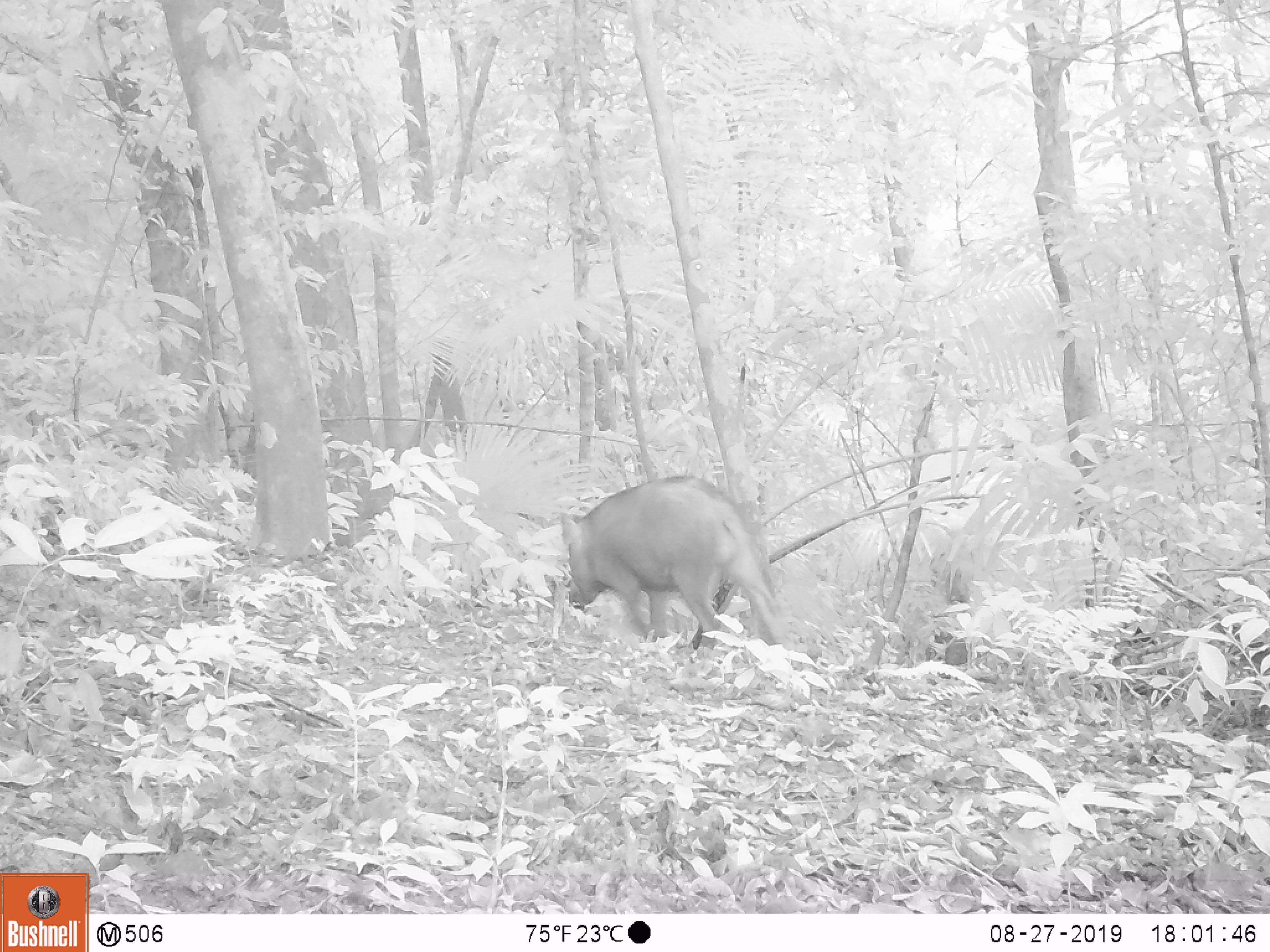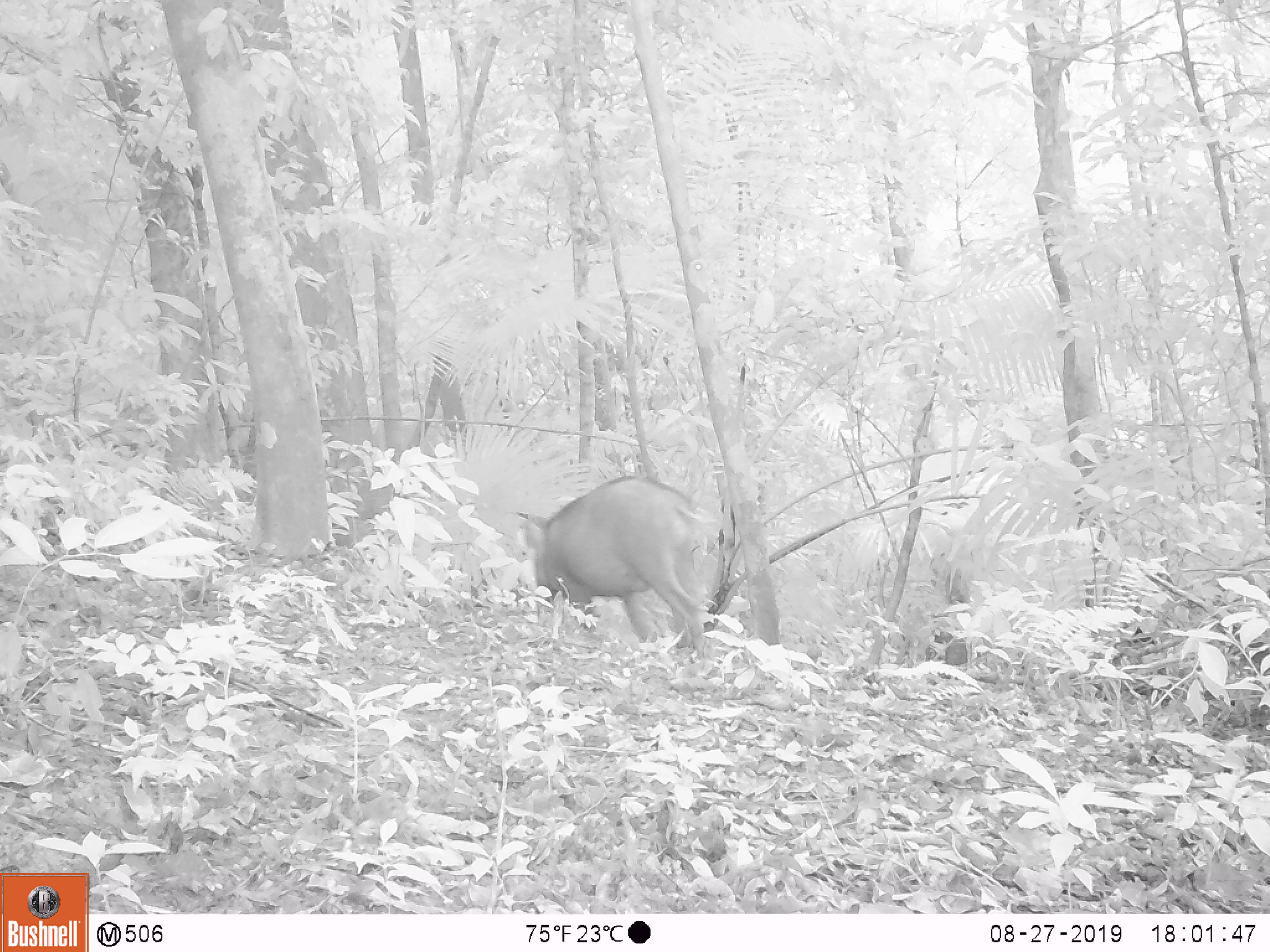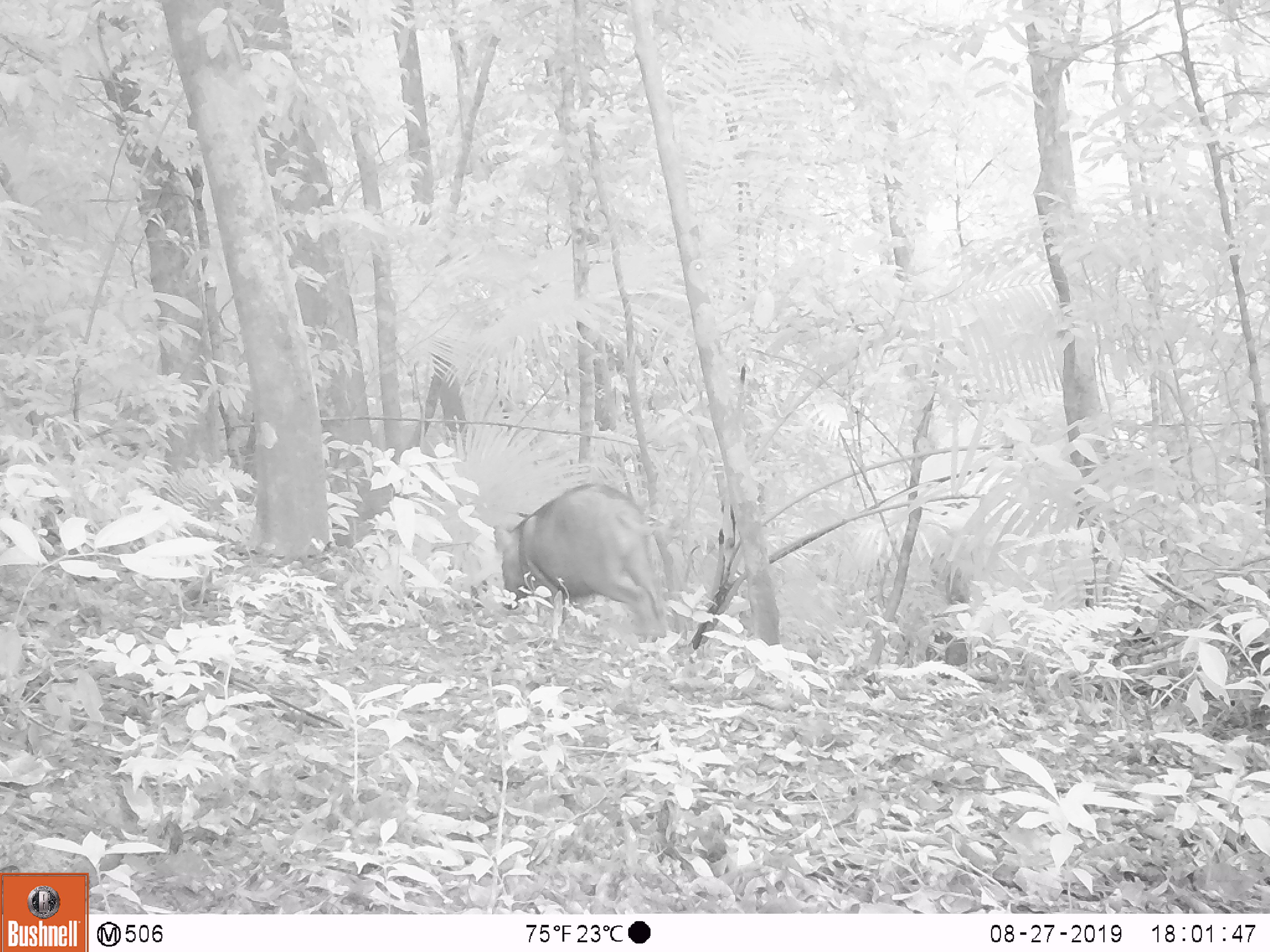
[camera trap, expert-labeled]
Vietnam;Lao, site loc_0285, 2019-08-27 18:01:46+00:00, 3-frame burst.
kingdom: Animalia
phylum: Chordata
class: Mammalia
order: Artiodactyla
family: Suidae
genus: Sus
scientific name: Sus scrofa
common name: eurasian wild pig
Eurasian wild pig (Sus scrofa). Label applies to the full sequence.